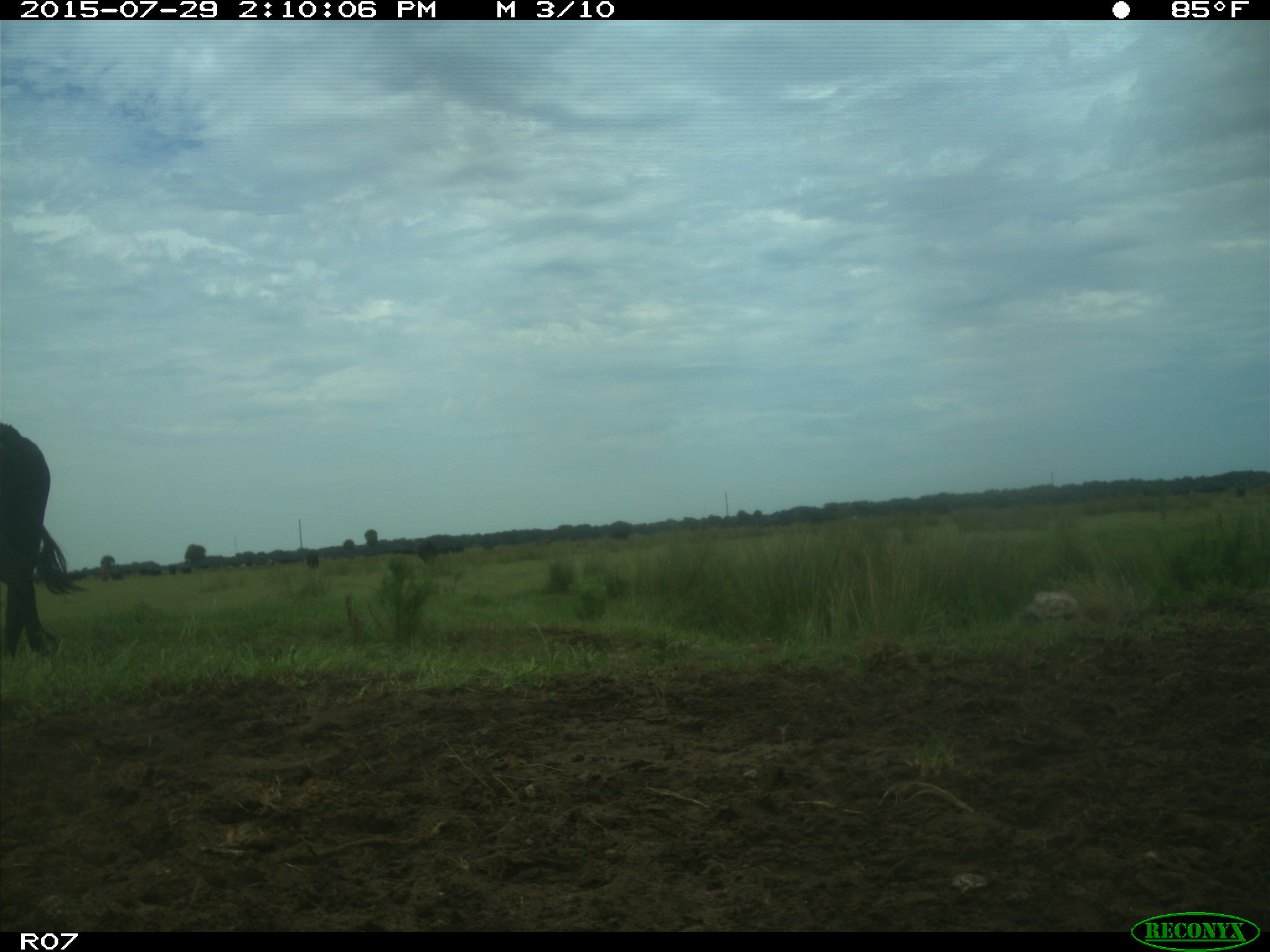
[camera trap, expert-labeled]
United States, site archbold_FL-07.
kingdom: Animalia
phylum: Chordata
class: Mammalia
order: Artiodactyla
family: Bovidae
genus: Bos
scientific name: Bos taurus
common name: domestic cow